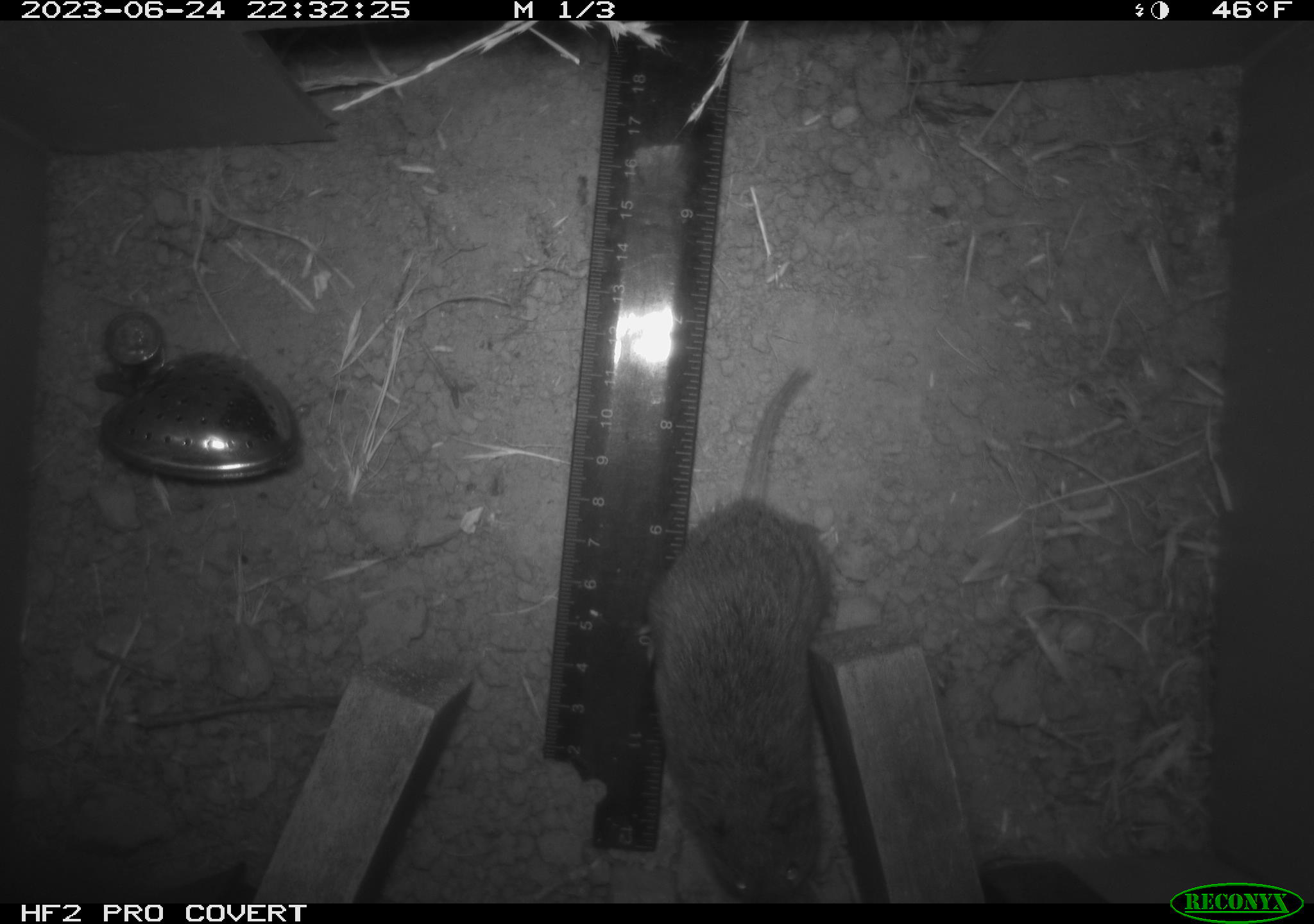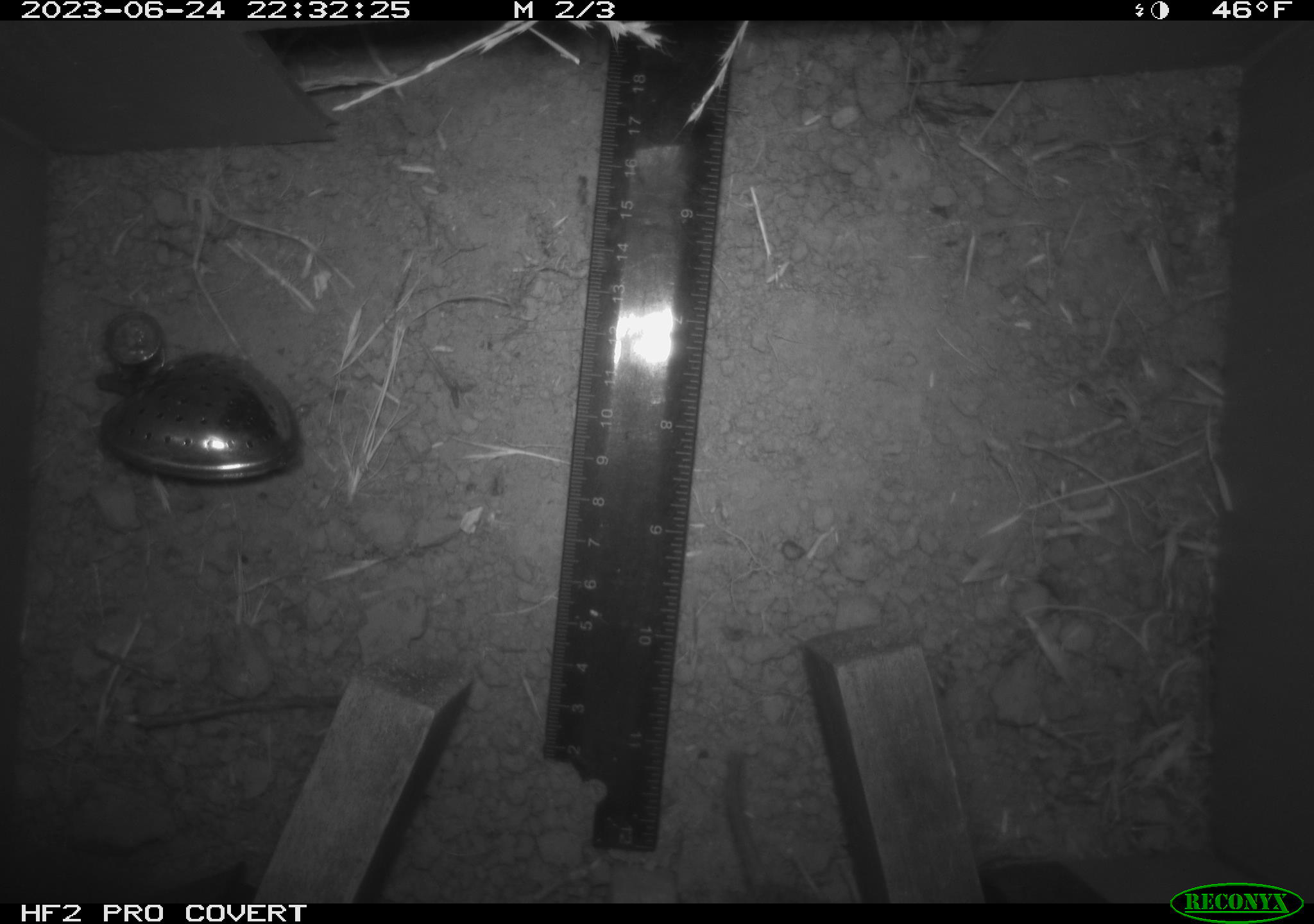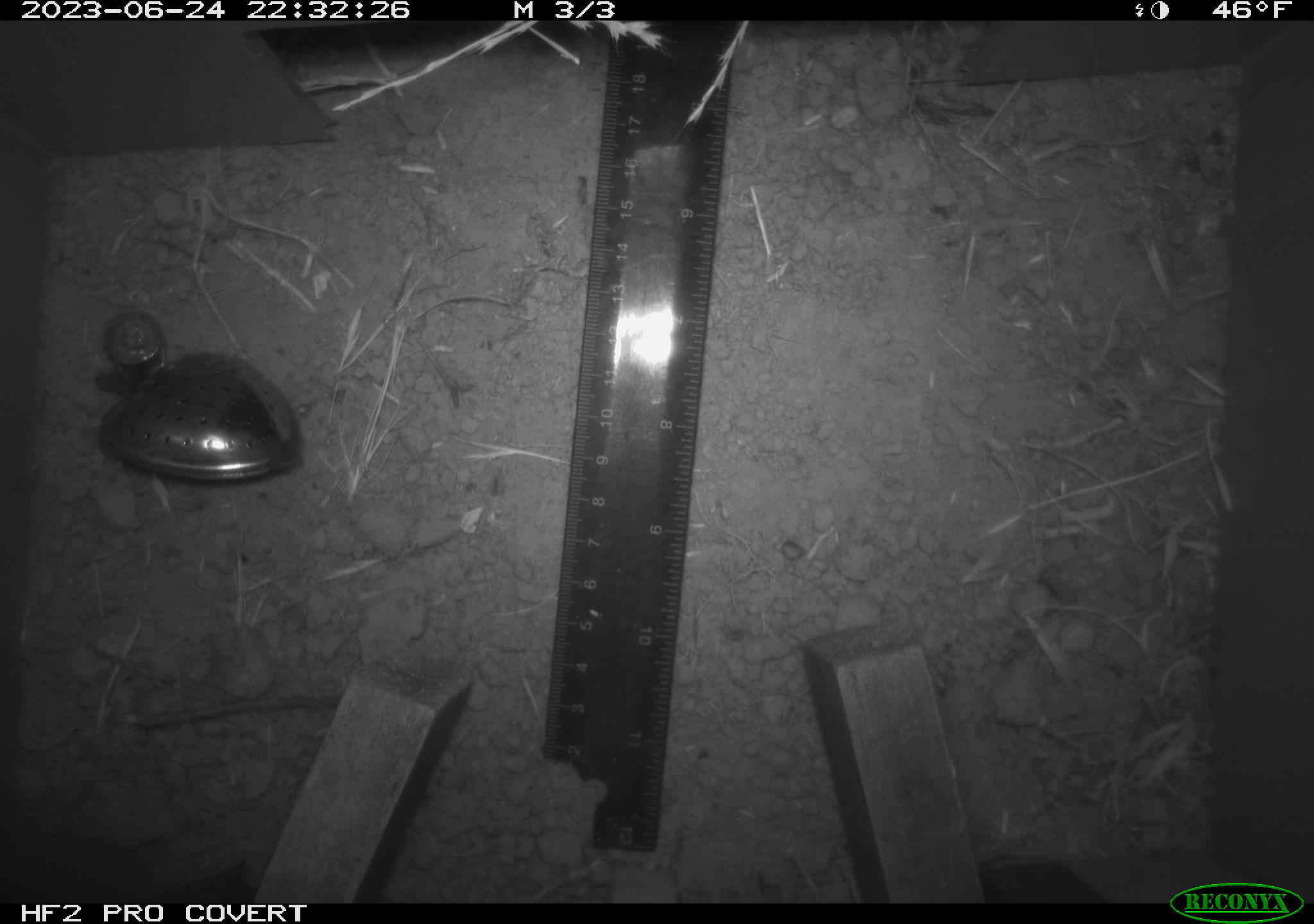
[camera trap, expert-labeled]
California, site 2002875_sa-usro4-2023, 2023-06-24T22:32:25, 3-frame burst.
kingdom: Animalia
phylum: Chordata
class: Mammalia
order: Rodentia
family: Cricetidae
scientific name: Arvicolinae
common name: voles, lemmings, and muskrats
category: arvicolinae subfamily